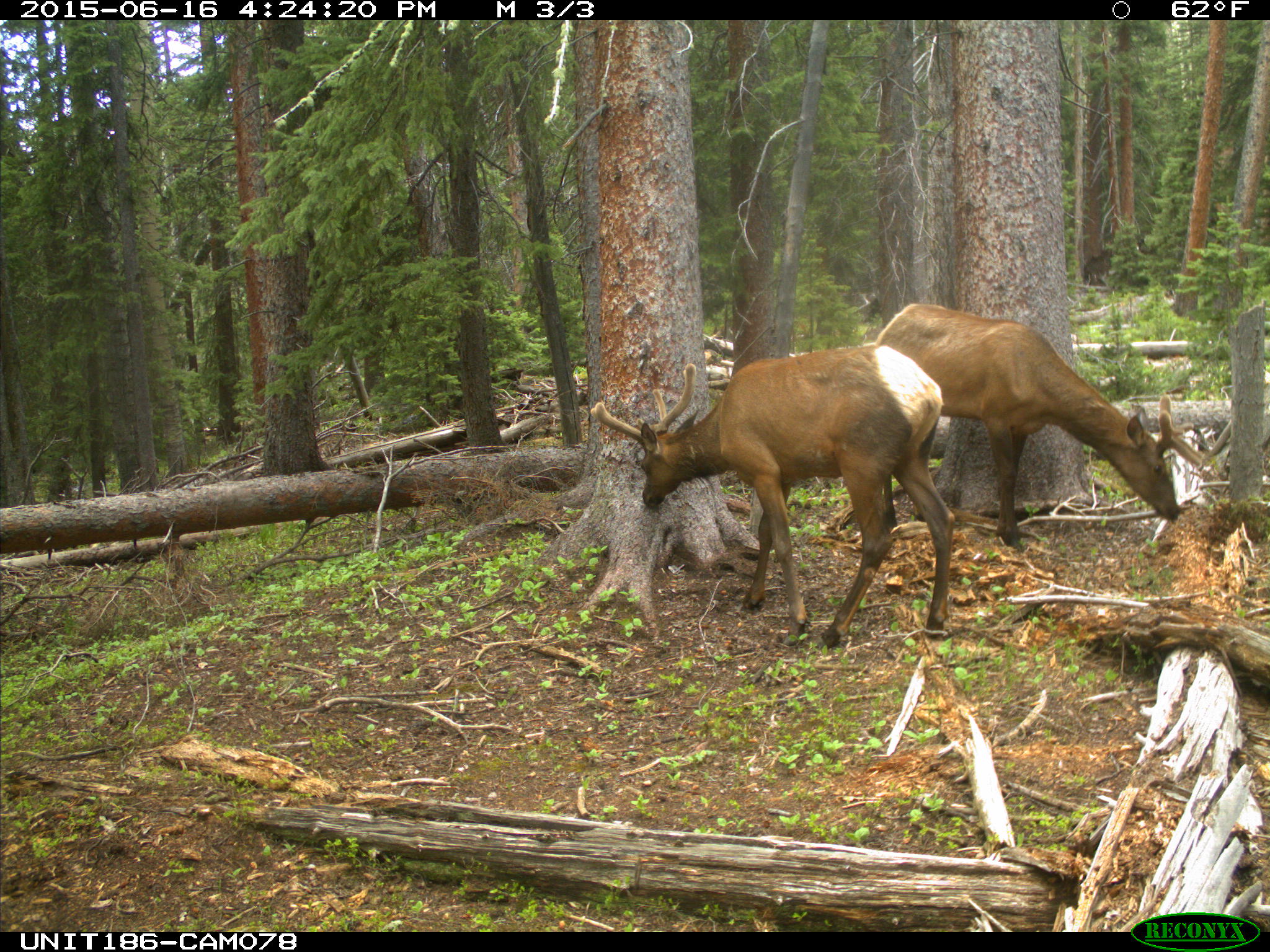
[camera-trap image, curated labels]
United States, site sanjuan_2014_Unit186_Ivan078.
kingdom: Animalia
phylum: Chordata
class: Mammalia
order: Artiodactyla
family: Cervidae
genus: Cervus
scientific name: Cervus elaphus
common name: red deer